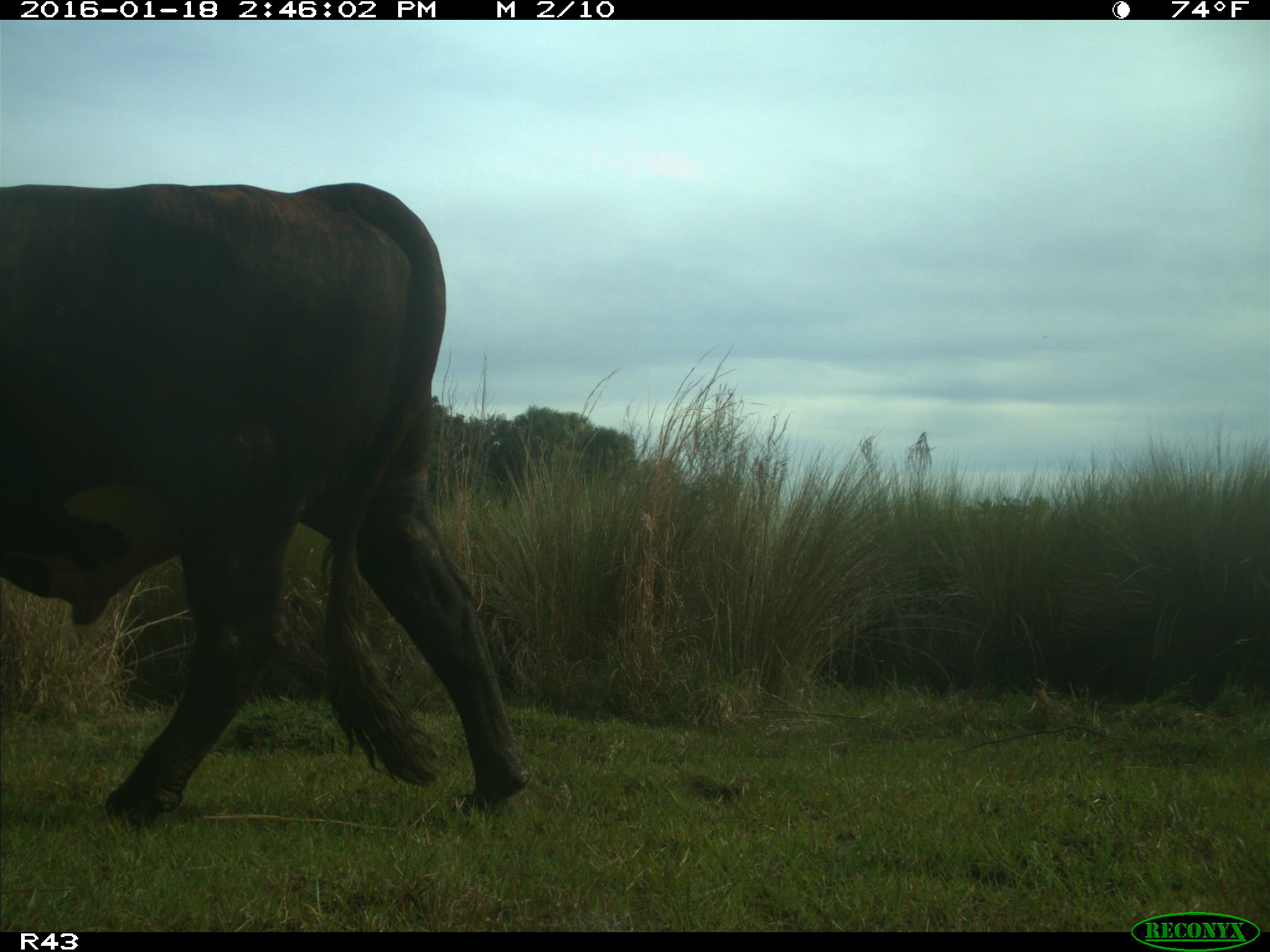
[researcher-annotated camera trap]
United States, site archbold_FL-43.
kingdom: Animalia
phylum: Chordata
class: Mammalia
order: Artiodactyla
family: Bovidae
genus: Bos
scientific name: Bos taurus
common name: domestic cow